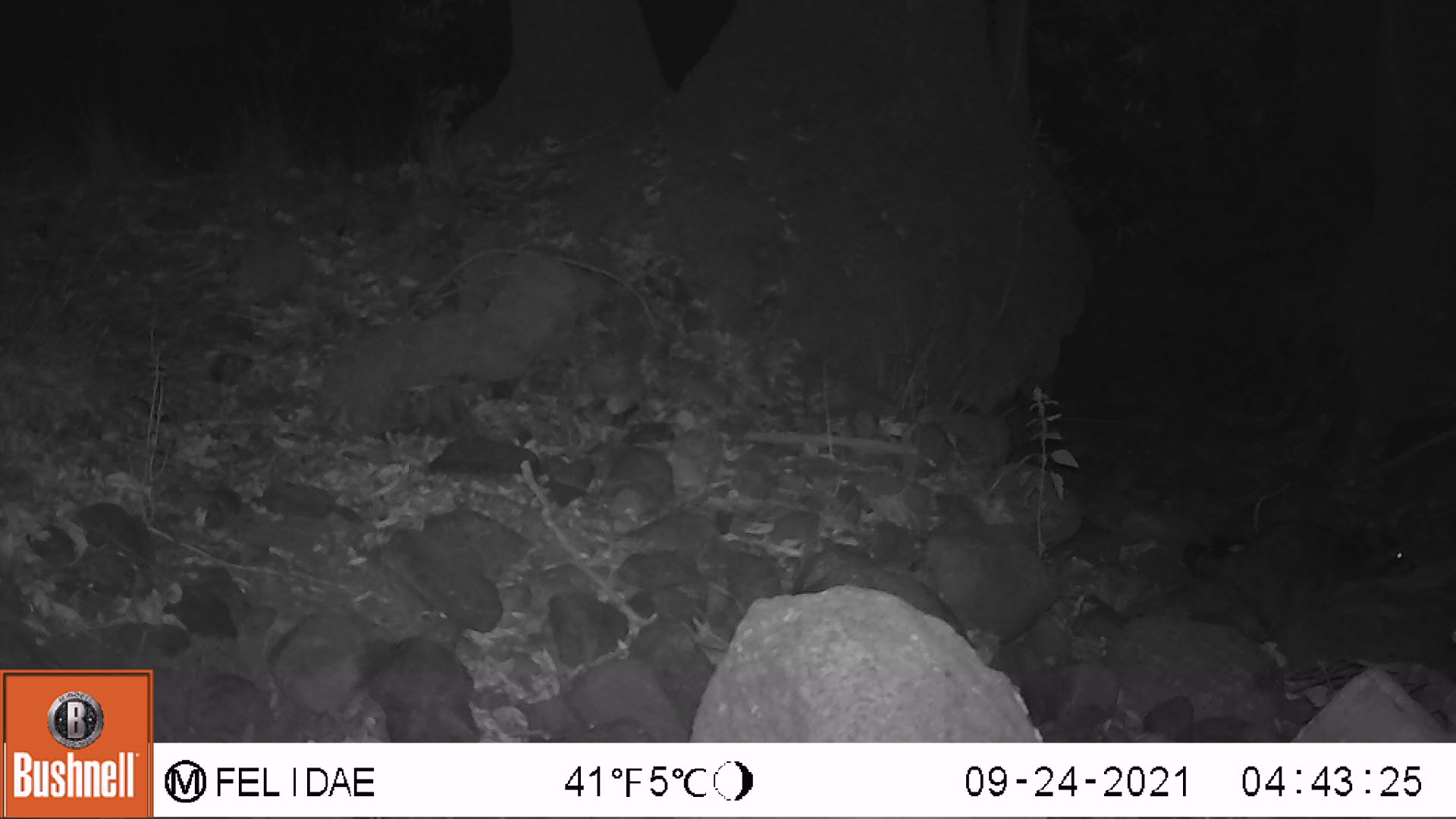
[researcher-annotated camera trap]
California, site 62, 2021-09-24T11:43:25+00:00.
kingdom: Animalia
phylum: Chordata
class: Mammalia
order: Carnivora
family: Procyonidae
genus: Procyon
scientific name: Procyon lotor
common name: raccoon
Raccoon (Procyon lotor).